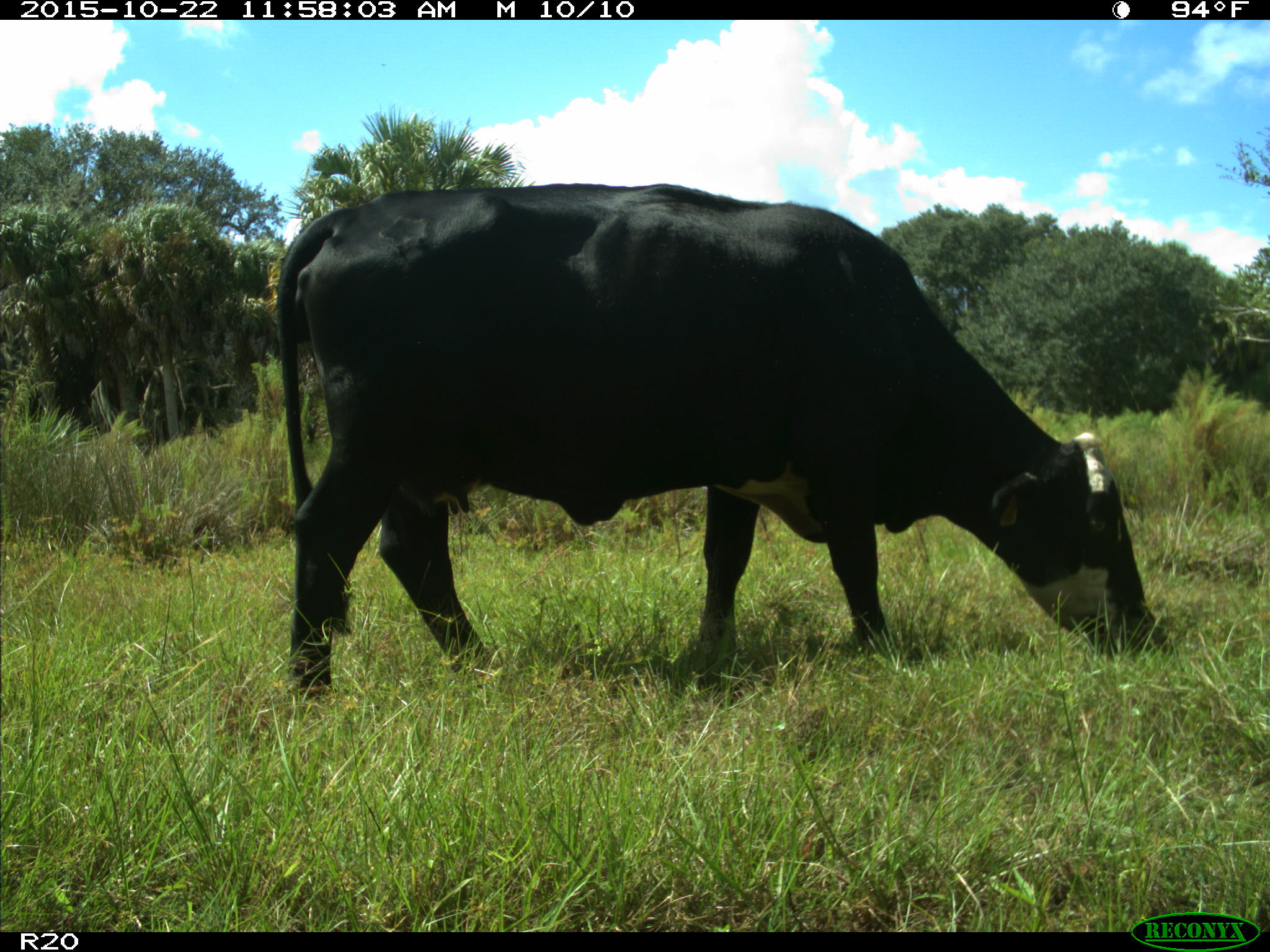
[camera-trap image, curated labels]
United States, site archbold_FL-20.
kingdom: Animalia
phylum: Chordata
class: Mammalia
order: Artiodactyla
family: Bovidae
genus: Bos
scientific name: Bos taurus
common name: domestic cow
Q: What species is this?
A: Bos taurus (domestic cow).